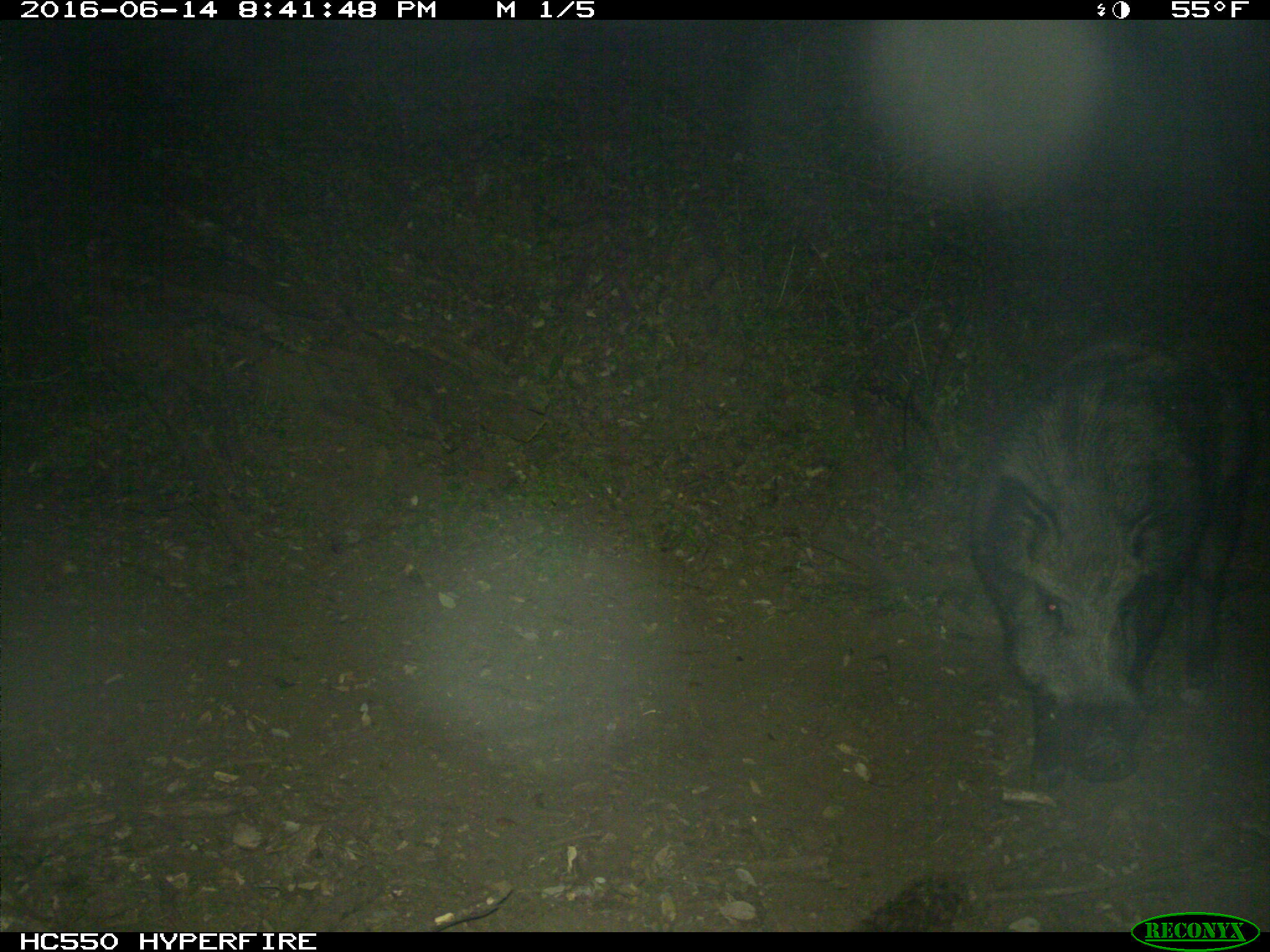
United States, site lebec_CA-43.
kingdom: Animalia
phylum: Chordata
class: Mammalia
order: Artiodactyla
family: Suidae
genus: Sus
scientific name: Sus scrofa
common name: wild boar